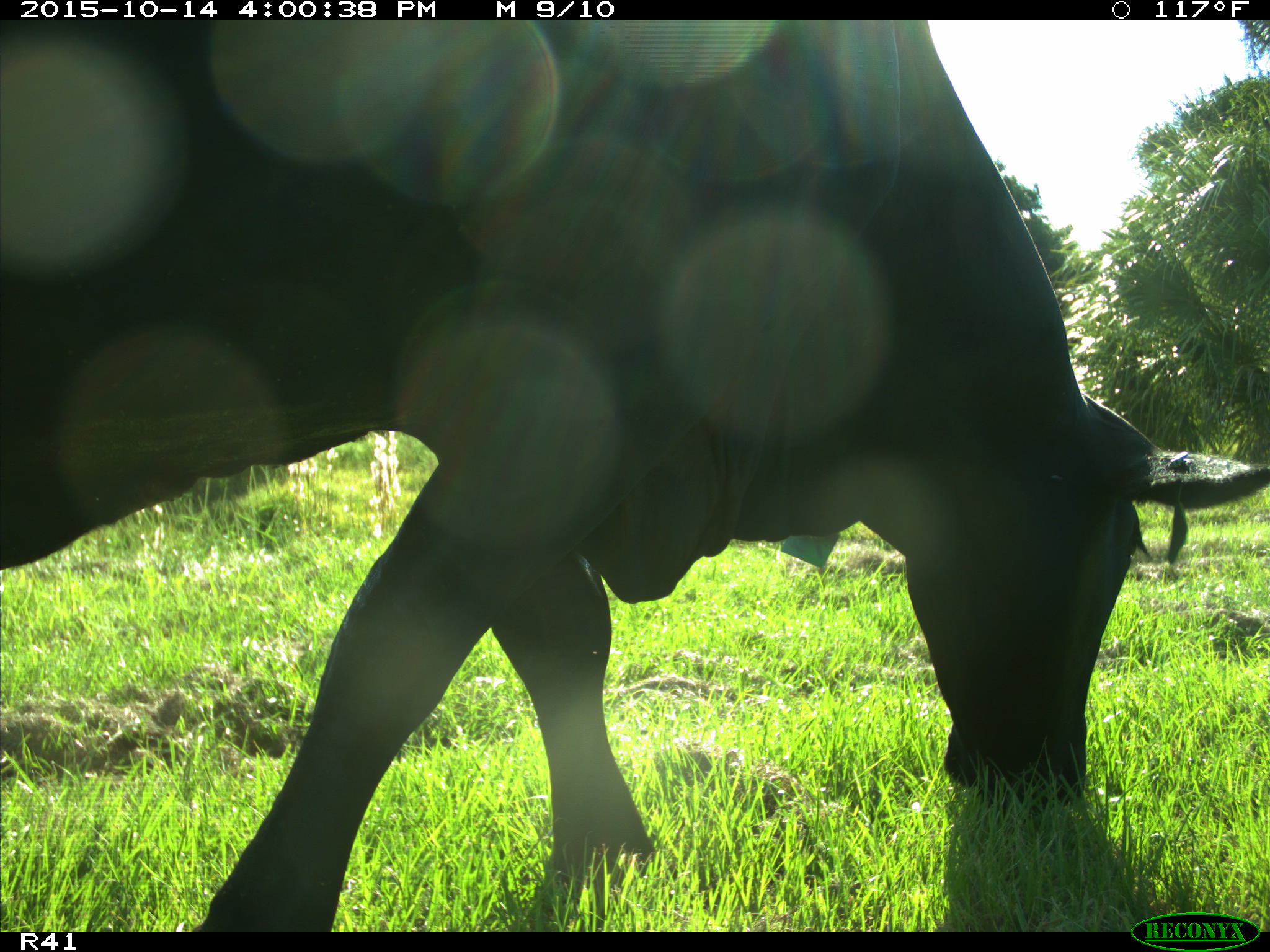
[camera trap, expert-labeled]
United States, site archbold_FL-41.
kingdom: Animalia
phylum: Chordata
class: Mammalia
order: Artiodactyla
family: Bovidae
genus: Bos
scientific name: Bos taurus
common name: domestic cow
Bos taurus (domestic cow).